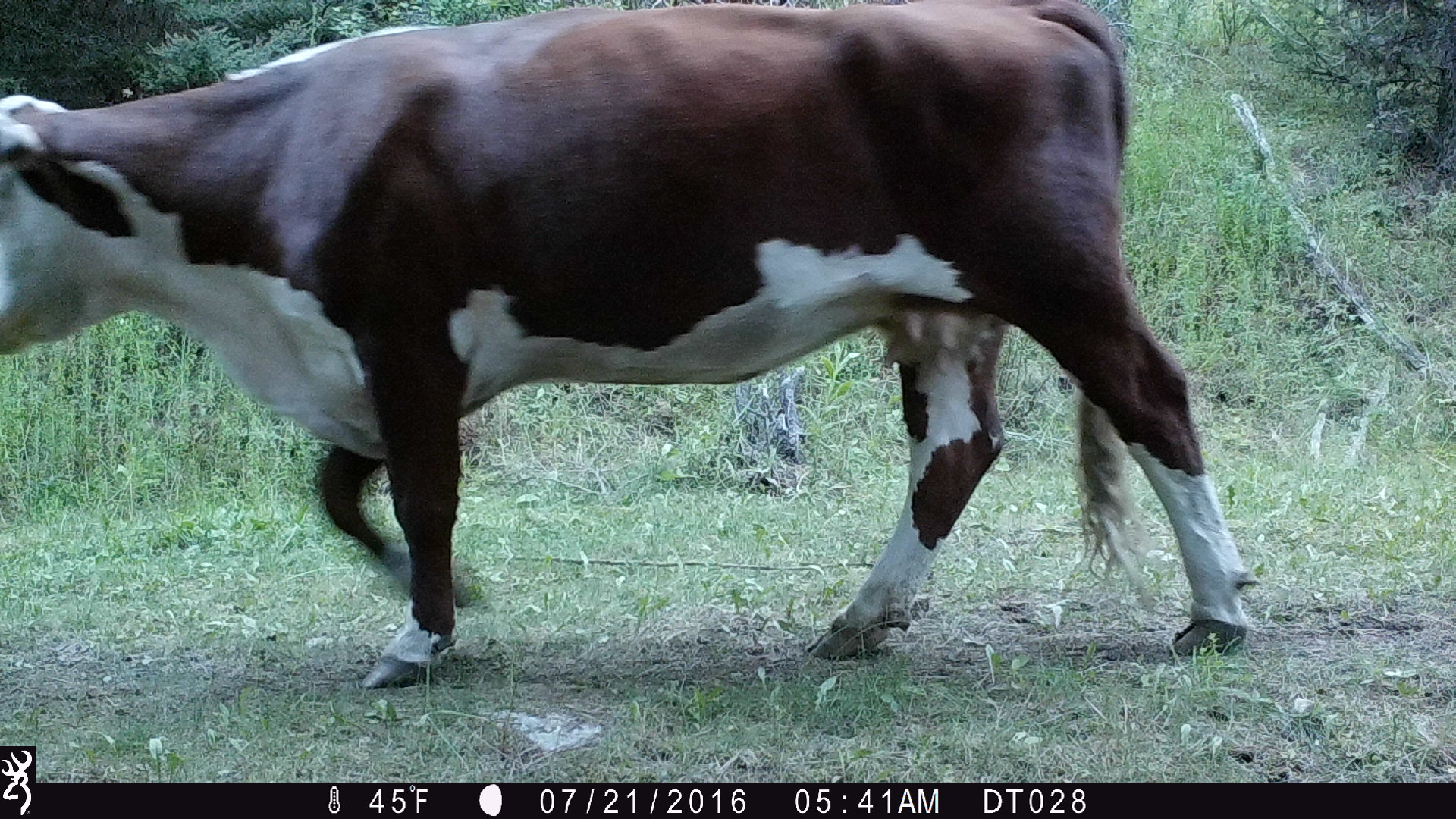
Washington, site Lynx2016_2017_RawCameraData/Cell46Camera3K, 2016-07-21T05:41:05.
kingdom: Animalia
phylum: Chordata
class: Mammalia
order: Artiodactyla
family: Bovidae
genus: Bos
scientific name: Bos taurus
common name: domestic cattle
Domestic cattle (Bos taurus). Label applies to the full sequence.